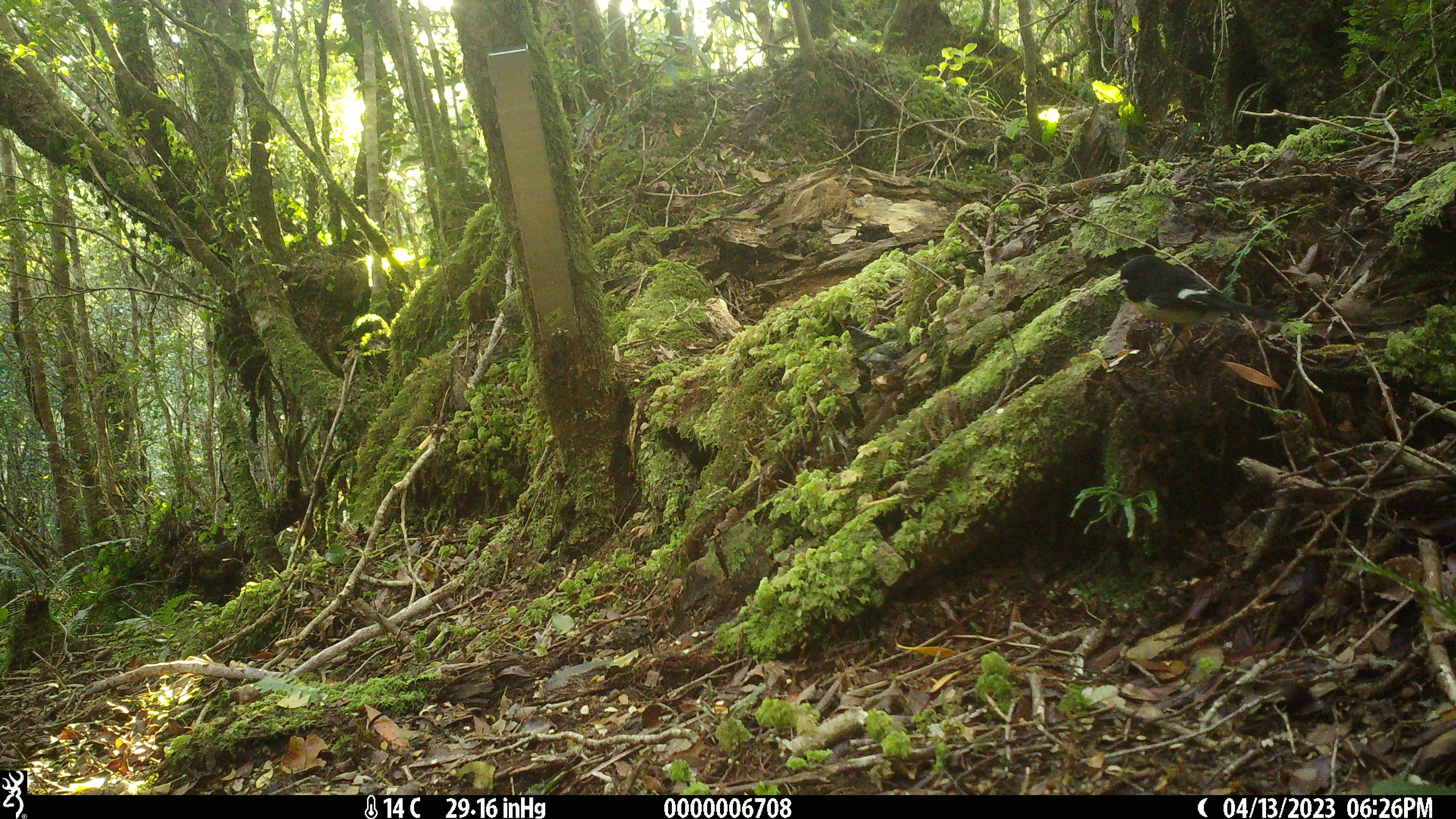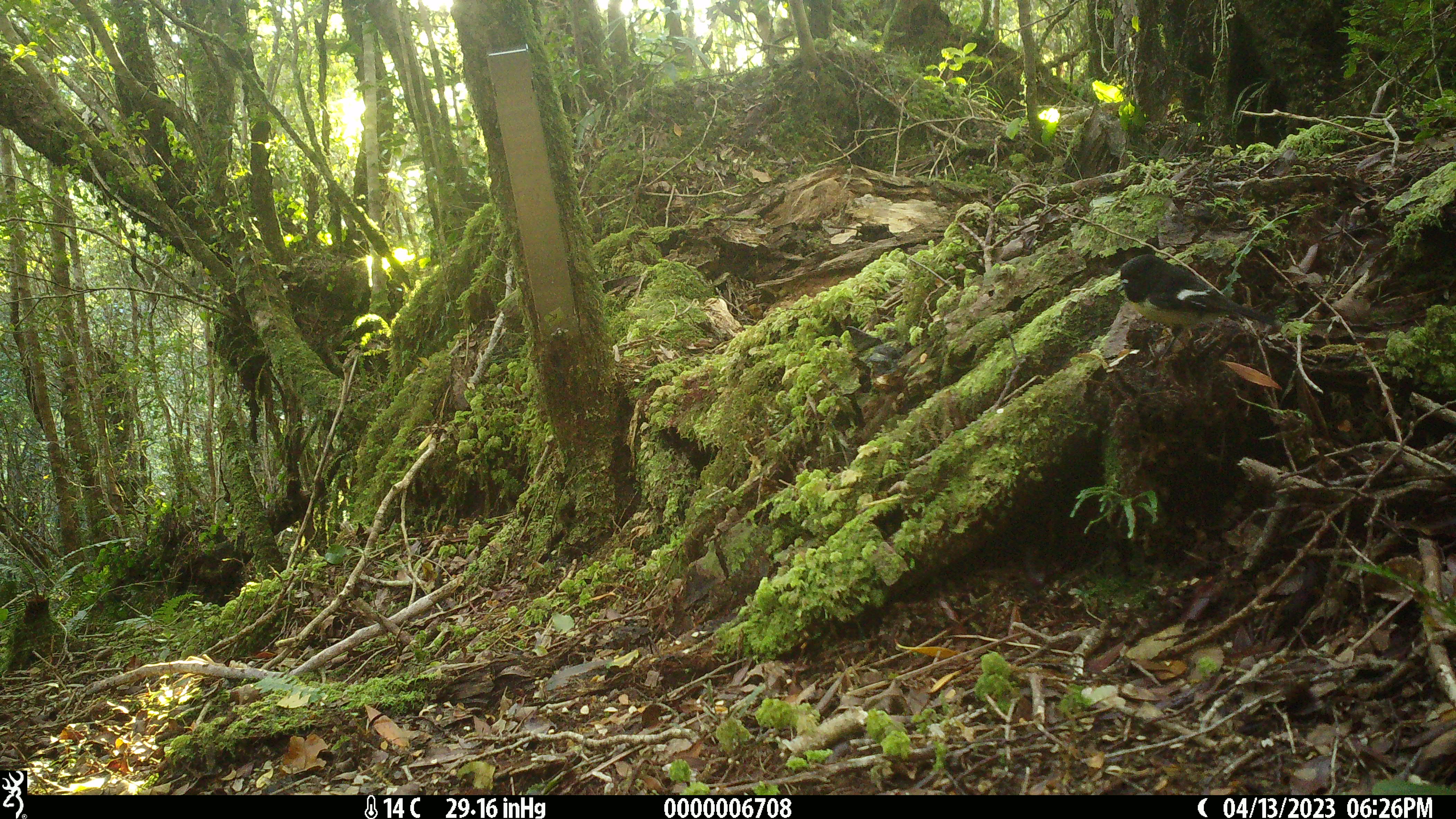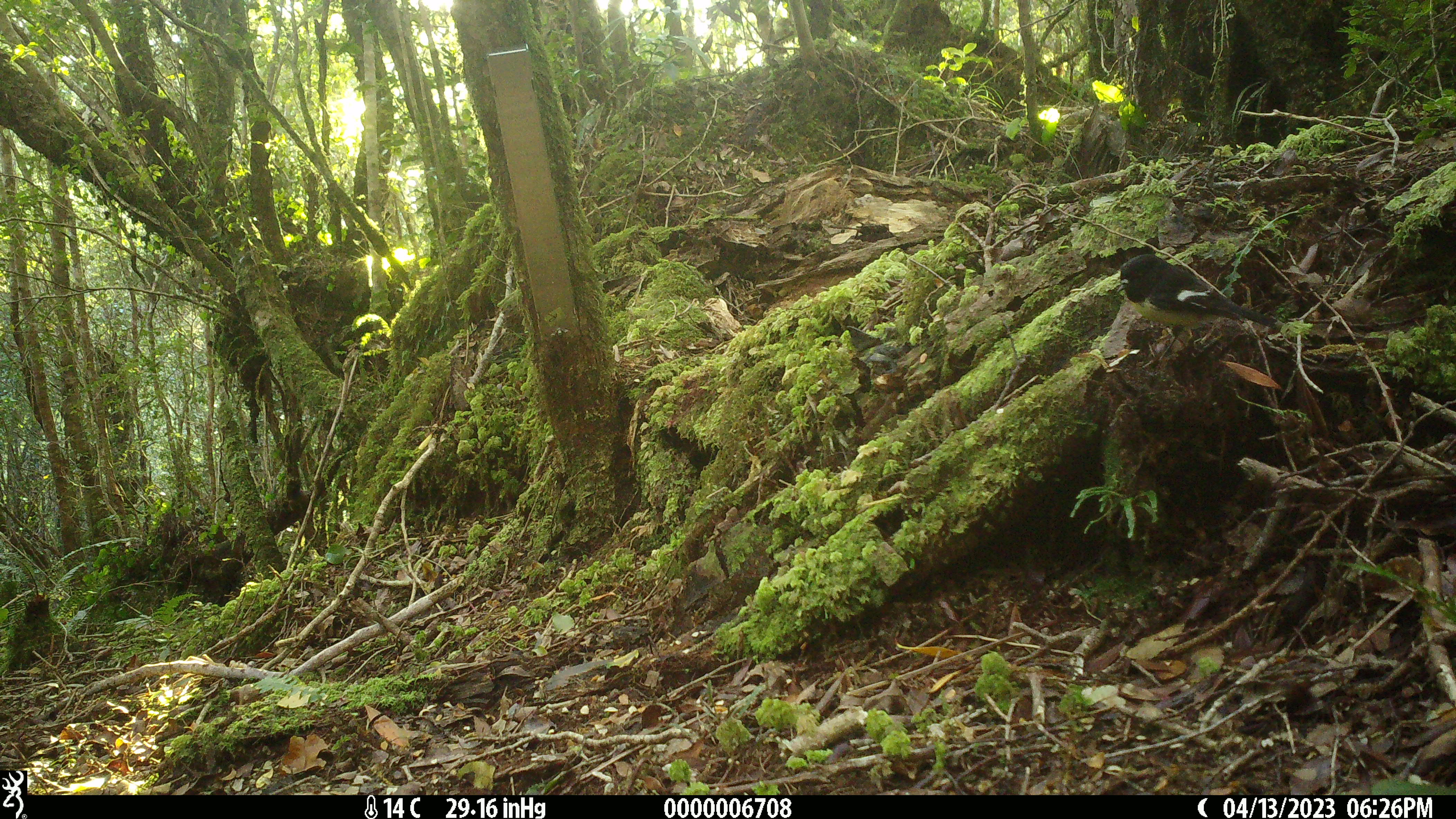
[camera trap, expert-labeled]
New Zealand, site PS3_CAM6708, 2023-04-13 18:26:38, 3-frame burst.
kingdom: Animalia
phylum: Chordata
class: Aves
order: Passeriformes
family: Petroicidae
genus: Petroica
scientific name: Petroica macrocephala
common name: tomtit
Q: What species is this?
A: Tomtit (Petroica macrocephala).